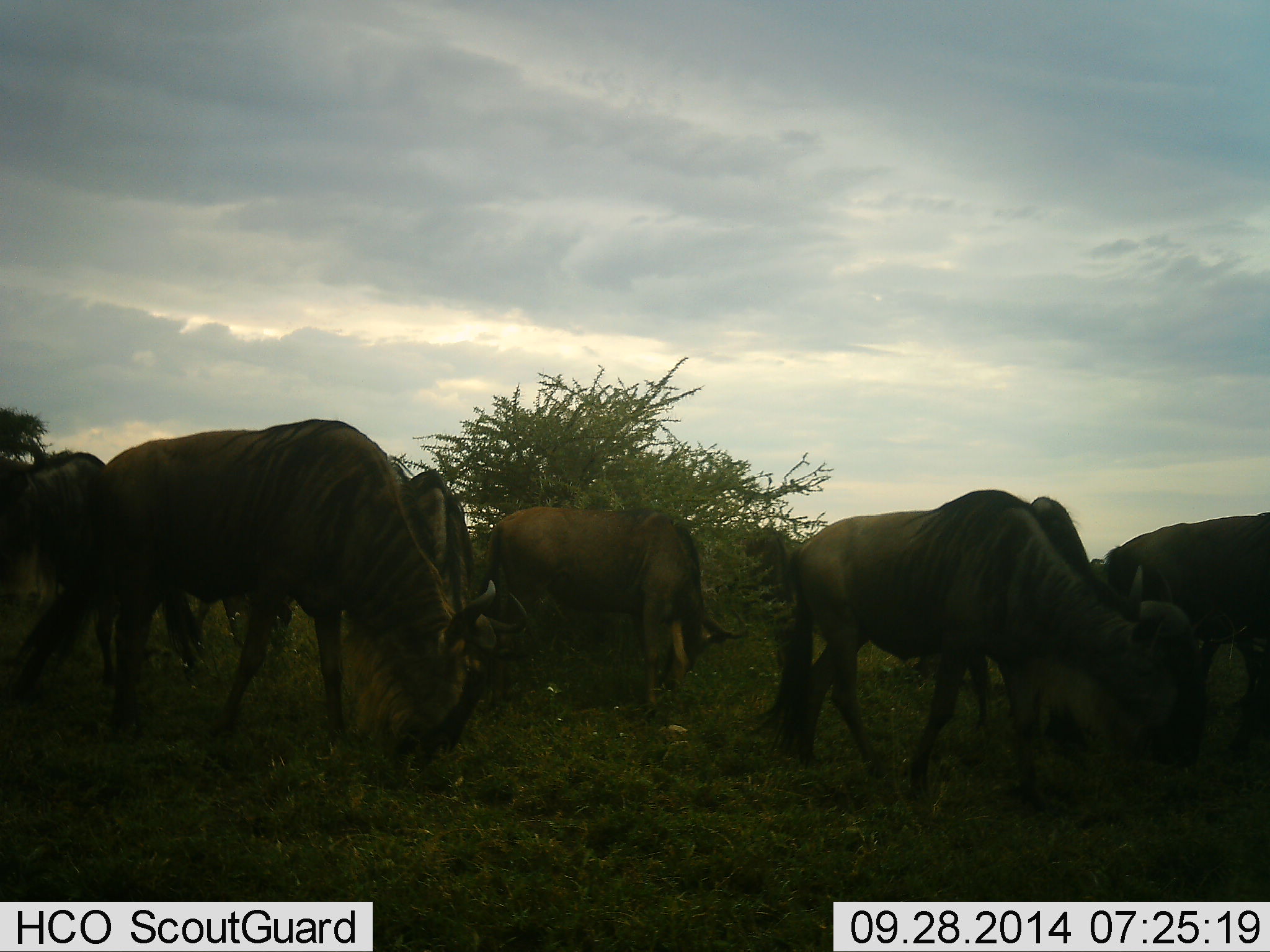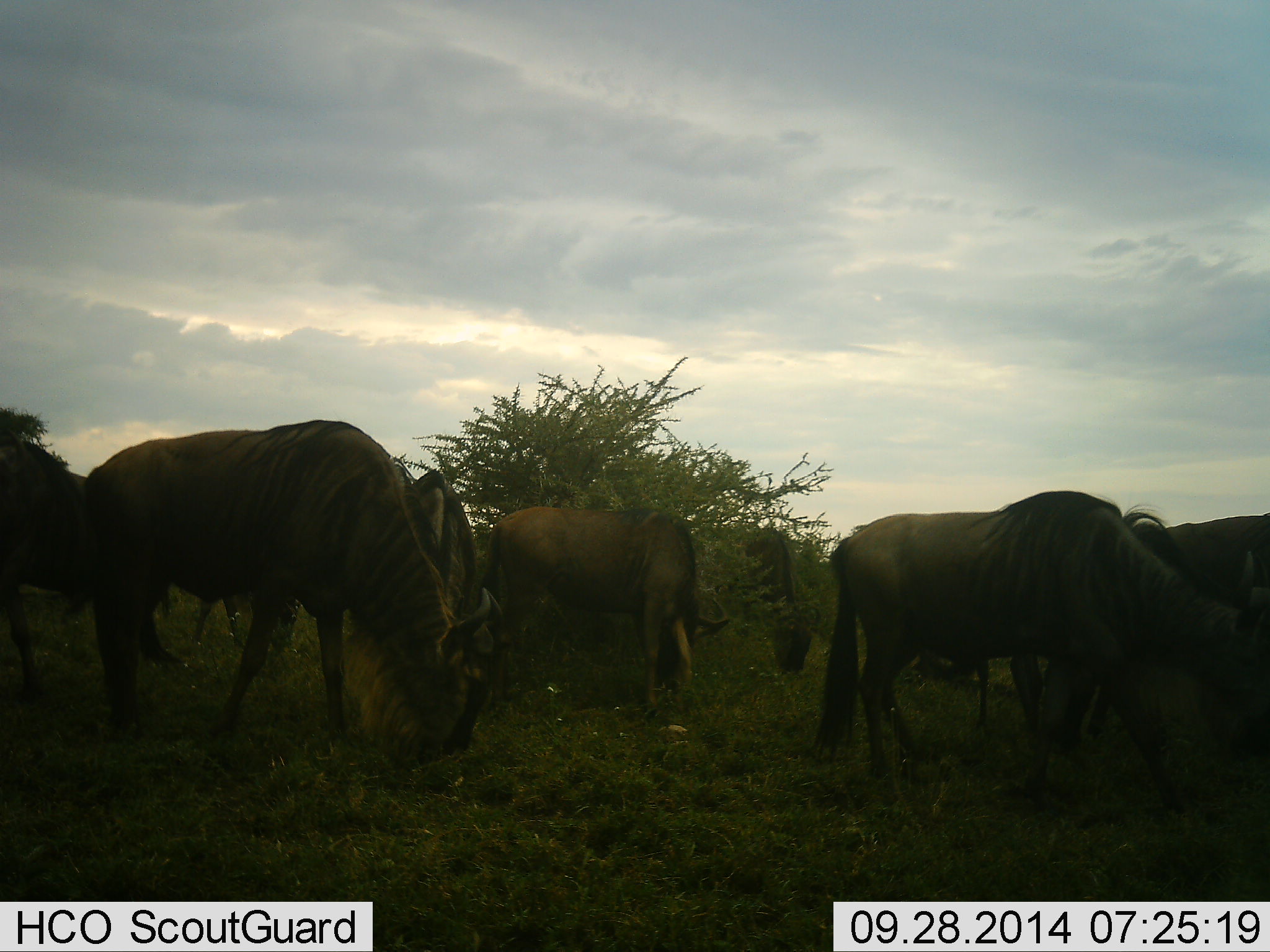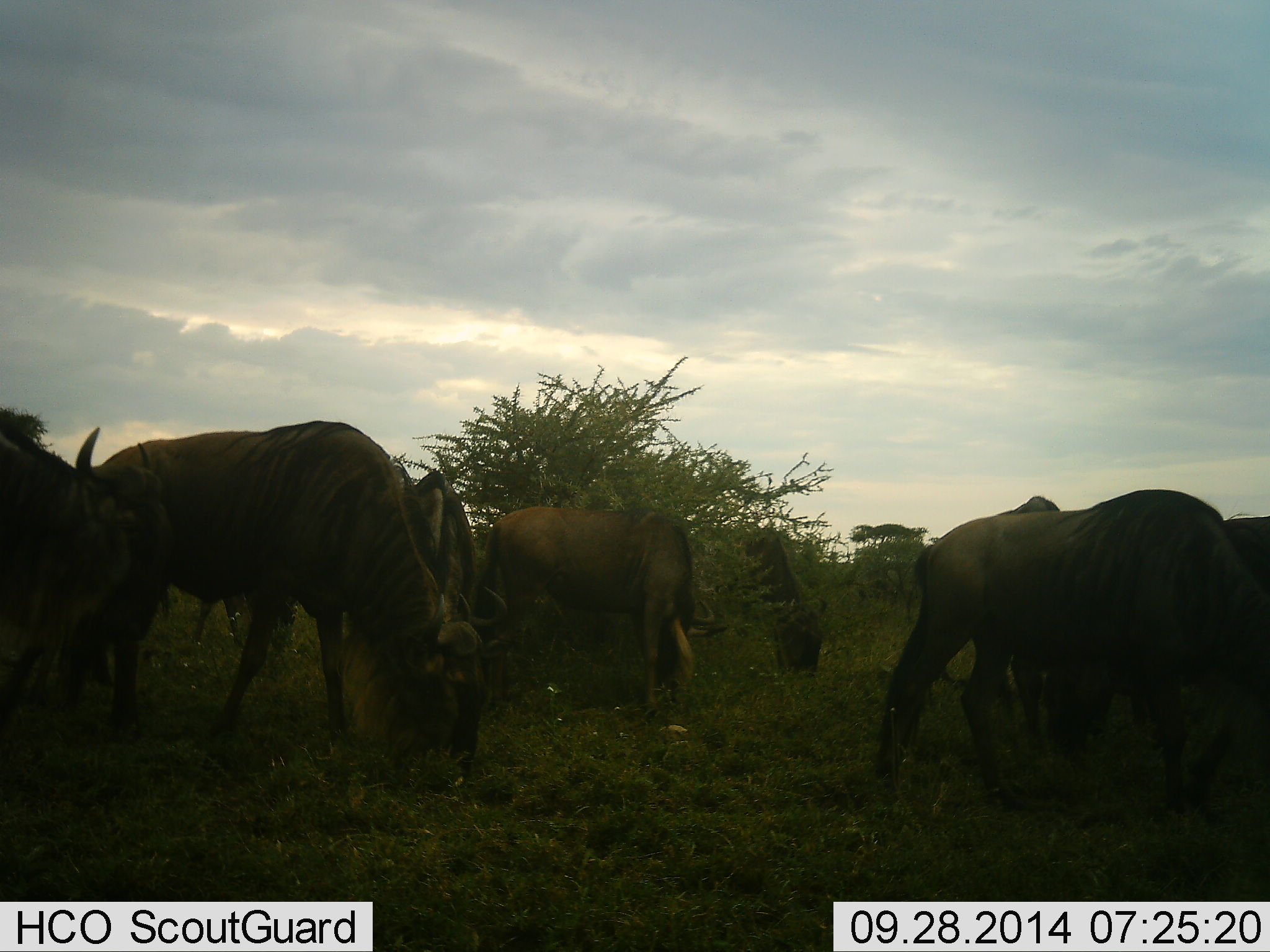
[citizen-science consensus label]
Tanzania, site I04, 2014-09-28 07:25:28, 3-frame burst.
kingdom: Animalia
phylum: Chordata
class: Mammalia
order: Artiodactyla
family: Bovidae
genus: Connochaetes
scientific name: Connochaetes taurinus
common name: blue wildebeest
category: wildebeest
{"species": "wildebeest (blue wildebeest) (Connochaetes taurinus)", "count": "8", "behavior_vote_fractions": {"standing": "25%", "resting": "0%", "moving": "33%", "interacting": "0%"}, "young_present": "0%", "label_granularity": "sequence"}